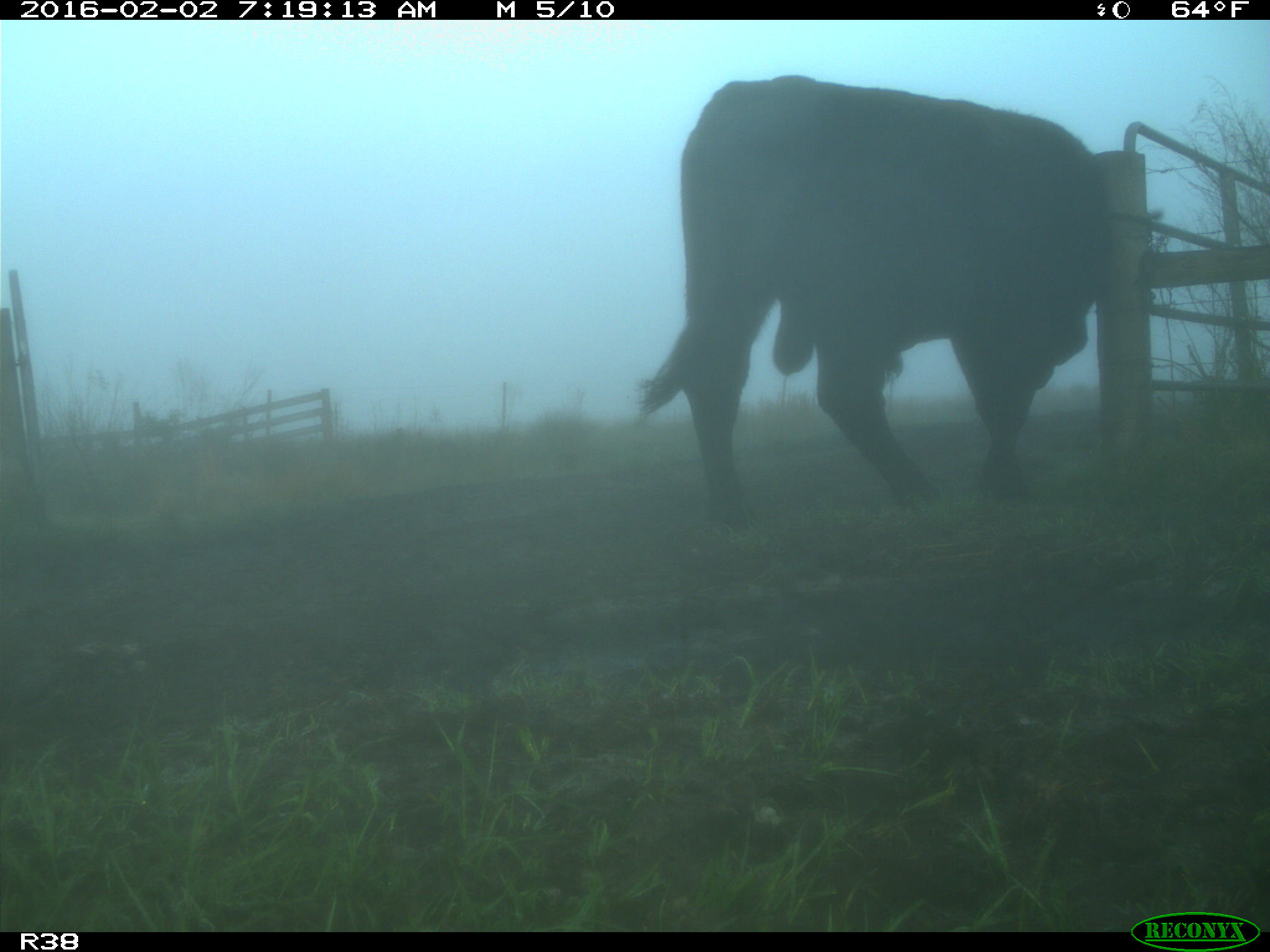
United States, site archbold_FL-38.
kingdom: Animalia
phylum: Chordata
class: Mammalia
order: Artiodactyla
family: Bovidae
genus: Bos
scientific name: Bos taurus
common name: domestic cow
Bos taurus (domestic cow).